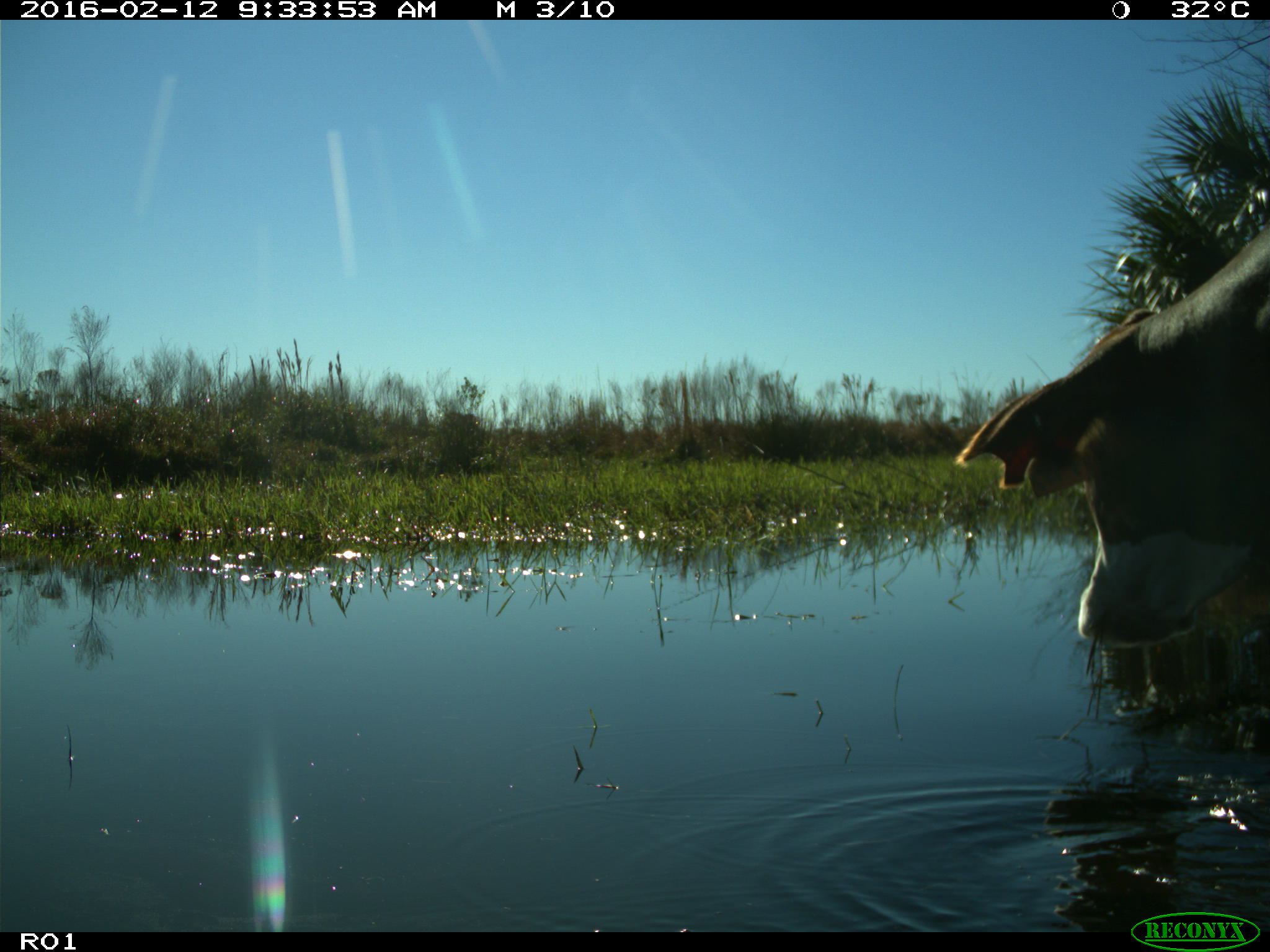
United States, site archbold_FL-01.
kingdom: Animalia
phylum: Chordata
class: Mammalia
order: Artiodactyla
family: Bovidae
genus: Bos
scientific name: Bos taurus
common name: domestic cow